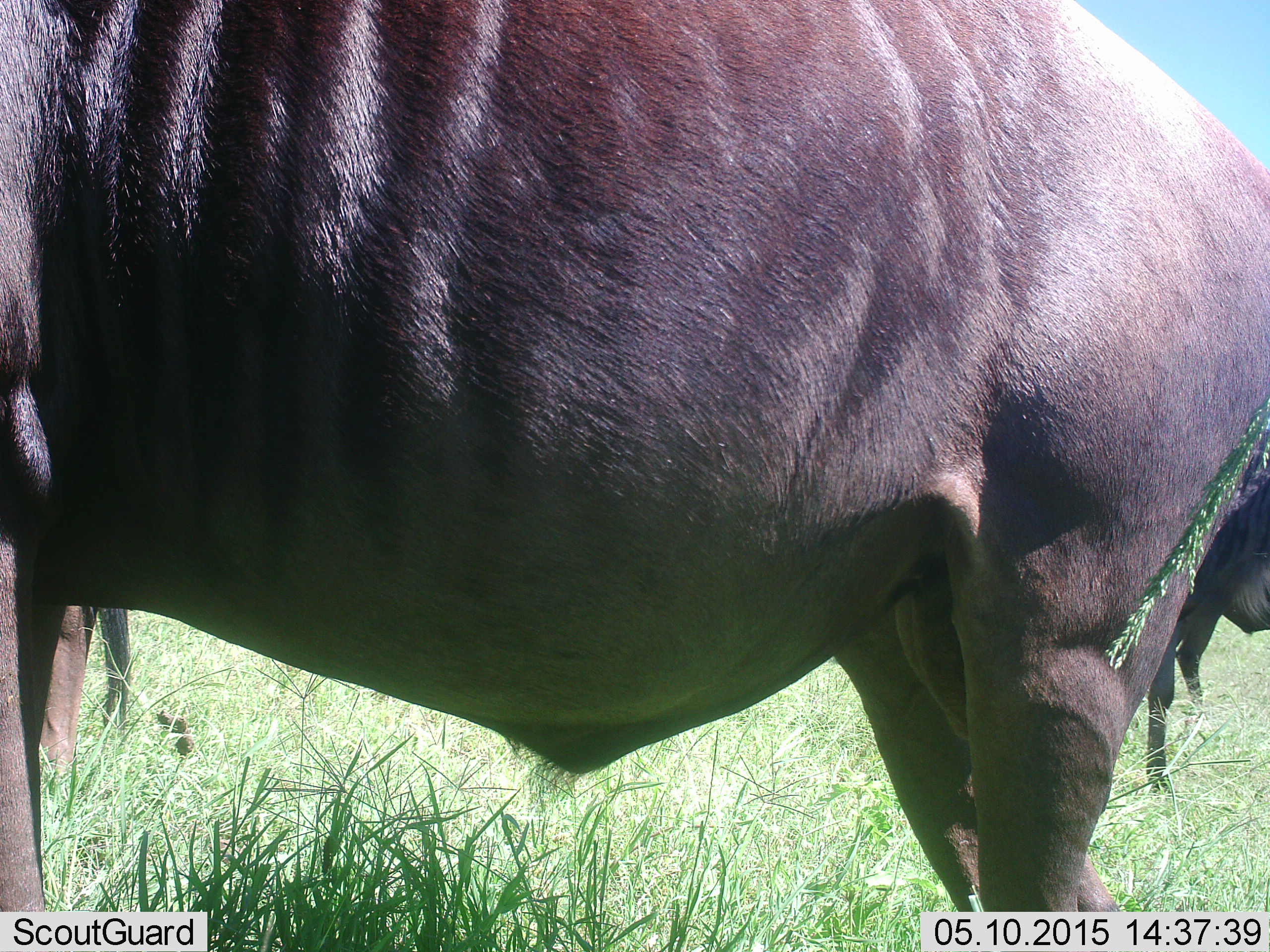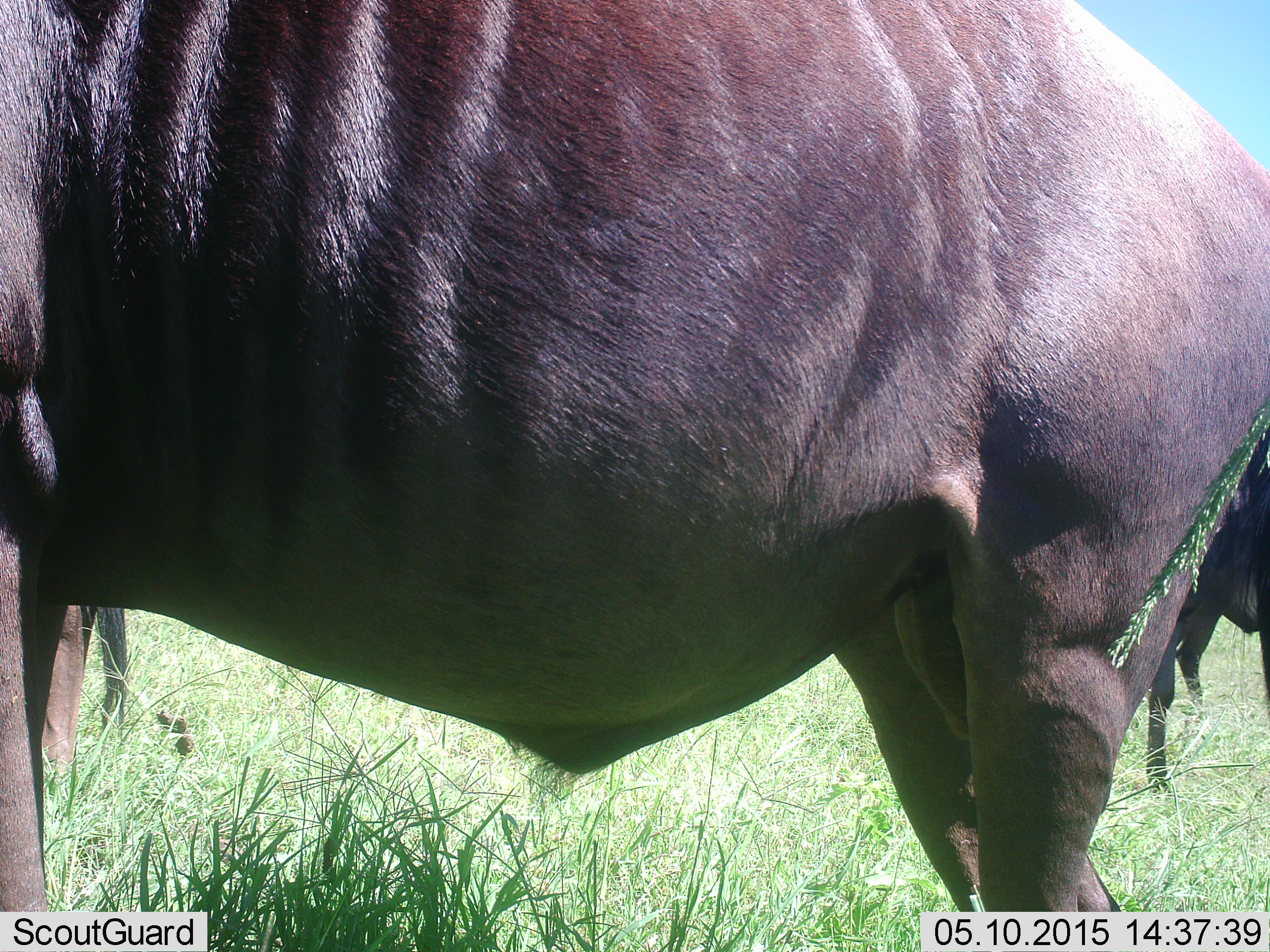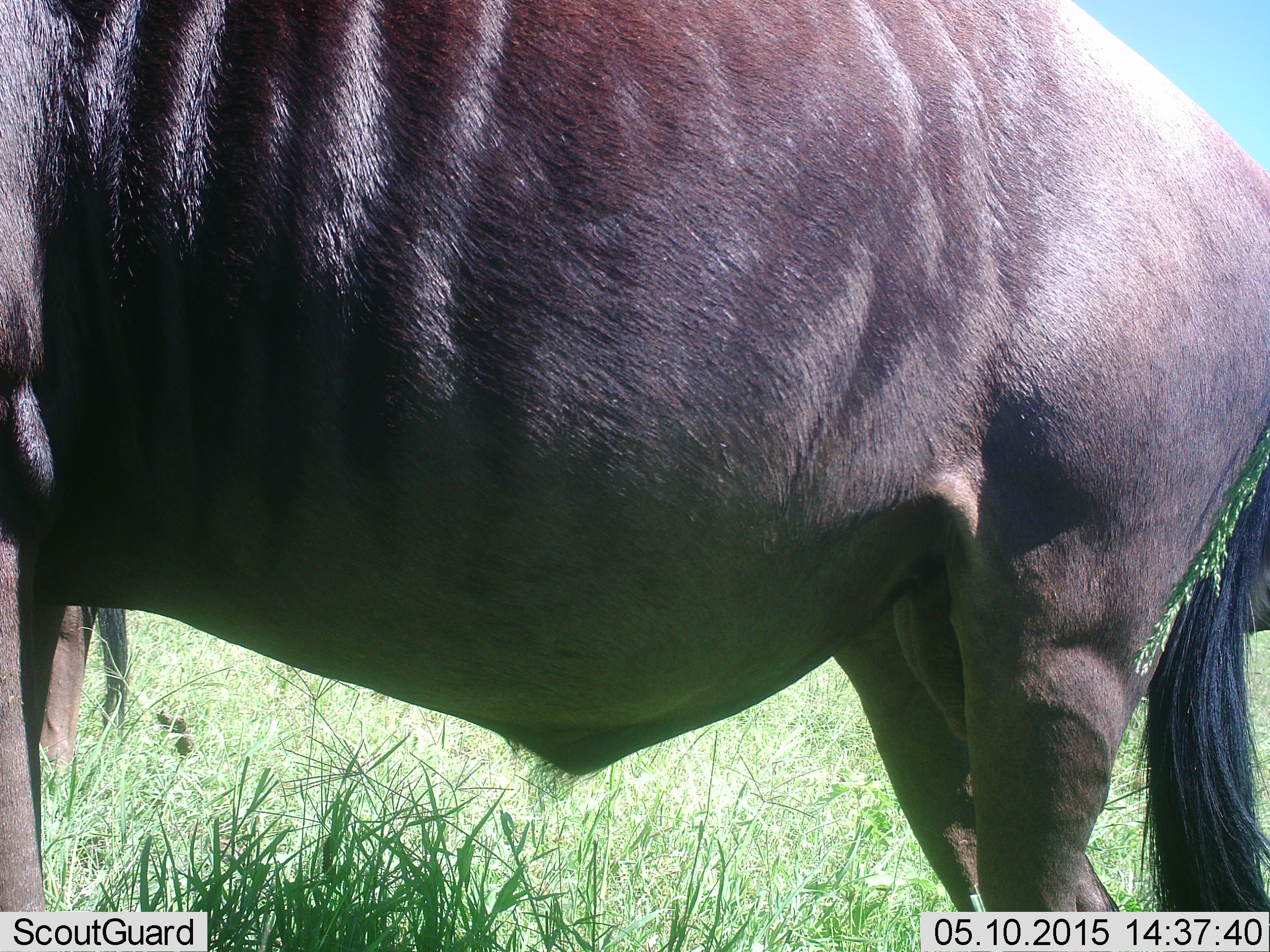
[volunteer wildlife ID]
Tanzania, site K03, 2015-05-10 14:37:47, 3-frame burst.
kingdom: Animalia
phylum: Chordata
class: Mammalia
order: Artiodactyla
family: Bovidae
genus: Connochaetes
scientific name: Connochaetes taurinus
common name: blue wildebeest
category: wildebeest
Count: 2.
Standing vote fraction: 100%.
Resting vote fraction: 0%.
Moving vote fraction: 0%.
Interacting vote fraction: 0%.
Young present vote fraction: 0%.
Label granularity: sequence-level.